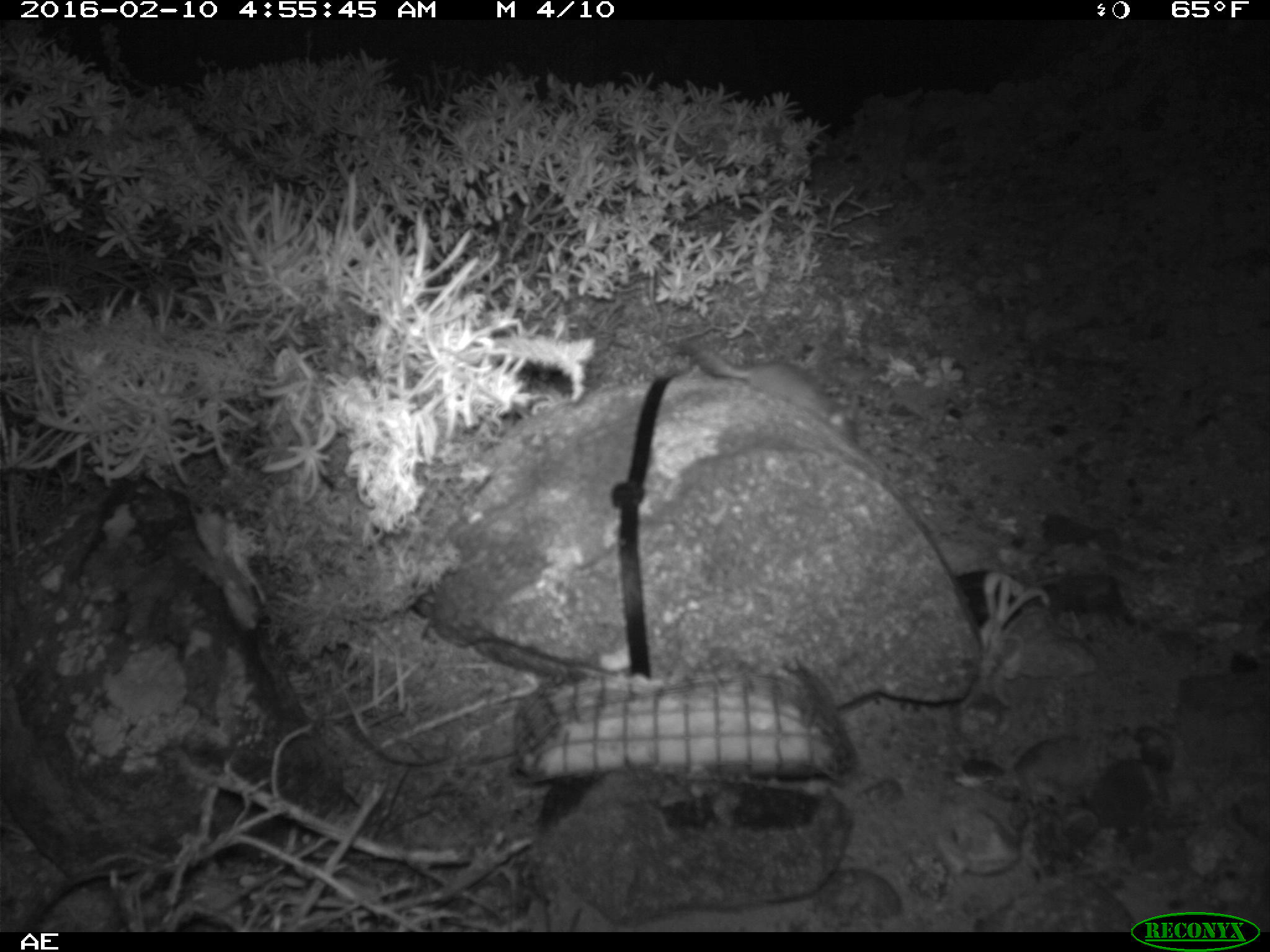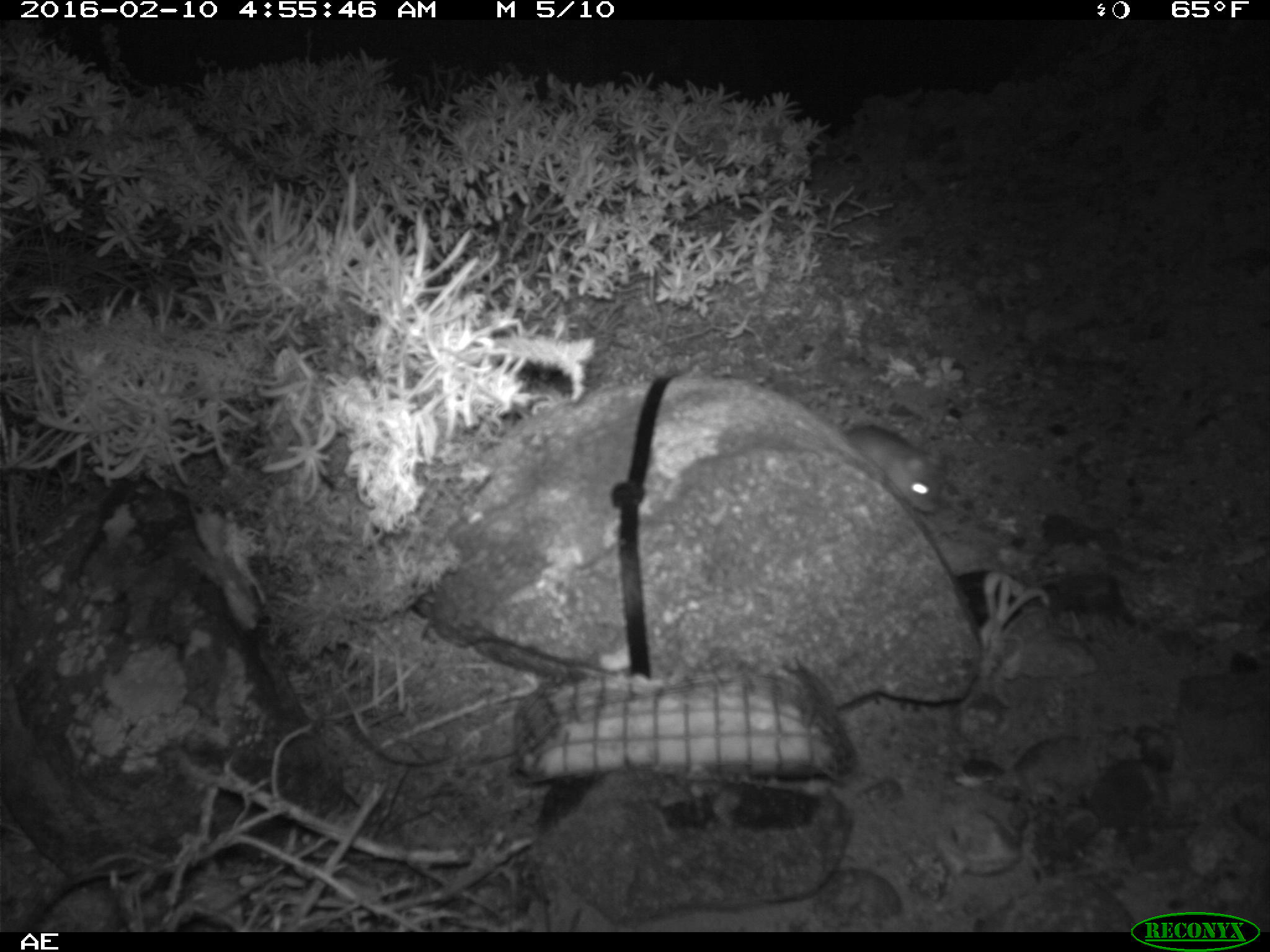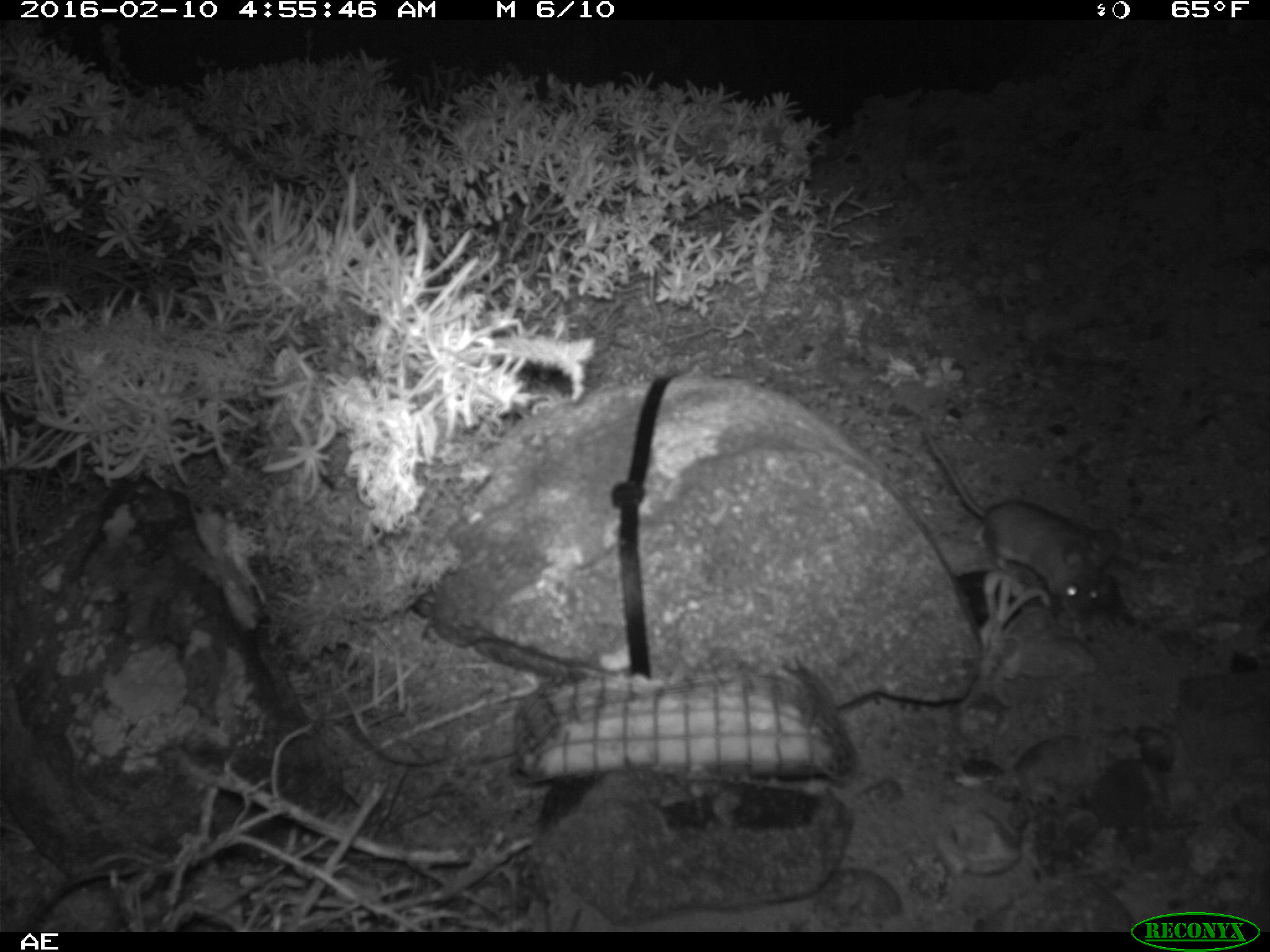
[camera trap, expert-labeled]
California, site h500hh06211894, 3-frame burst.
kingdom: Animalia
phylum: Chordata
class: Mammalia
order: Rodentia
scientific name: Rodentia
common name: rodent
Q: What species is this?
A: Rodent (Rodentia).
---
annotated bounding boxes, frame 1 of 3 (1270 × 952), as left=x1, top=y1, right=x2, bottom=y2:
rodent: left=680, top=335, right=856, bottom=444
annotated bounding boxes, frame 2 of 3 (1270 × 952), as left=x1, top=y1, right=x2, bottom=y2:
rodent: left=843, top=423, right=944, bottom=513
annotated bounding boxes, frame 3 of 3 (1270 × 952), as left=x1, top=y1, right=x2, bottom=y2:
rodent: left=925, top=430, right=1119, bottom=622